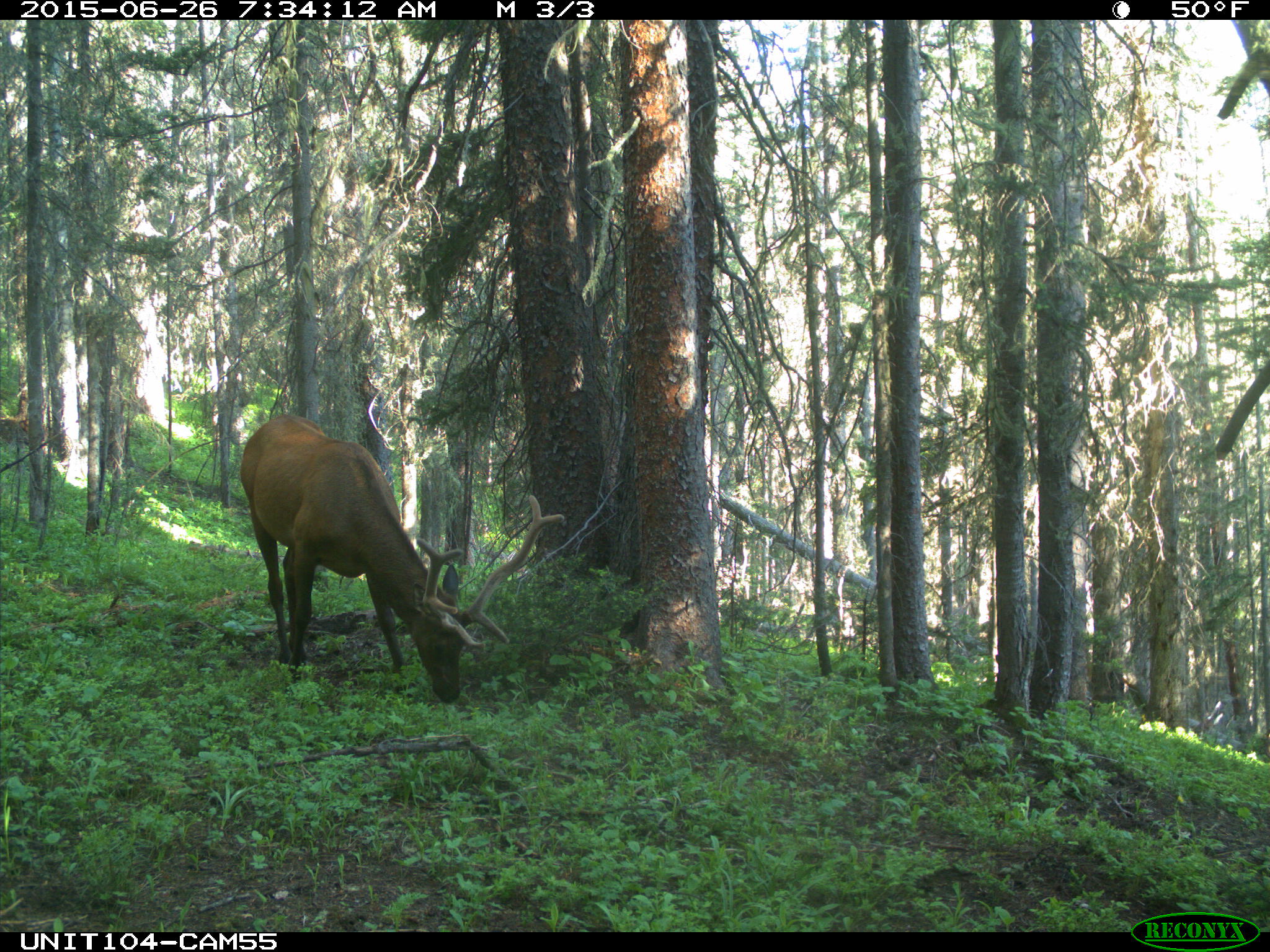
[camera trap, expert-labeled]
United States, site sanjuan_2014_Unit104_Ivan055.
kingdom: Animalia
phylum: Chordata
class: Mammalia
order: Artiodactyla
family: Cervidae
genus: Cervus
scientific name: Cervus elaphus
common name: red deer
Cervus elaphus (red deer).